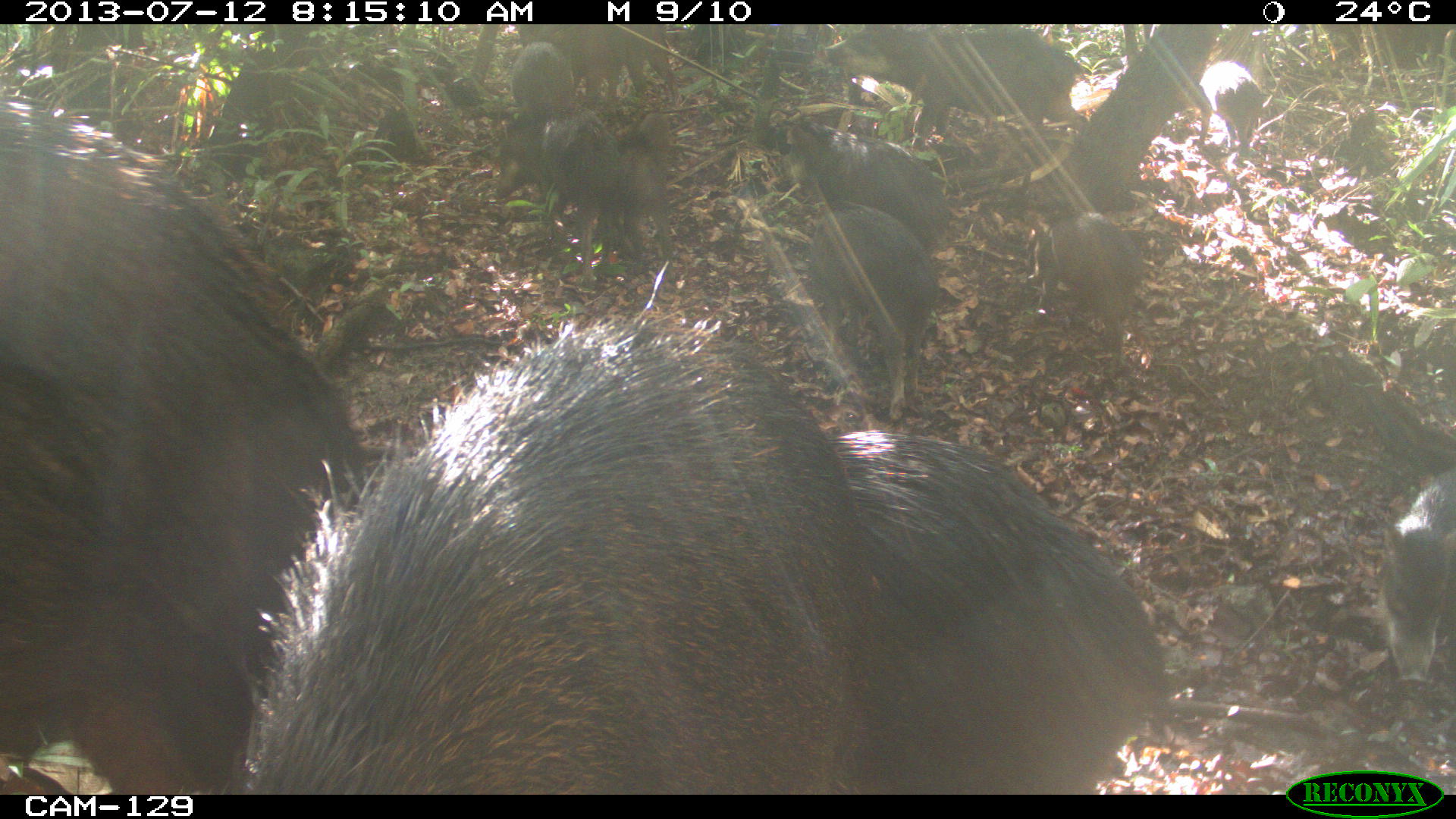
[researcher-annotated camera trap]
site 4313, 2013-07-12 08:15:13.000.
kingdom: Animalia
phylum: Chordata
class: Mammalia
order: Artiodactyla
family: Tayassuidae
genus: Tayassu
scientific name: Tayassu pecari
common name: white-lipped peccary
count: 20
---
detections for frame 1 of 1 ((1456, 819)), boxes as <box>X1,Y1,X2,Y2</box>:
tayassu pecari: <box>236,311,871,795</box>; <box>0,93,359,795</box>; <box>827,429,1169,795</box>; <box>825,24,1091,152</box>; <box>793,200,936,421</box>; <box>493,107,623,280</box>; <box>786,122,951,245</box>; <box>1380,461,1456,687</box>; <box>1030,213,1140,365</box>; <box>518,24,682,106</box>; <box>613,111,672,278</box>; <box>1196,60,1260,154</box>; <box>511,42,573,113</box>